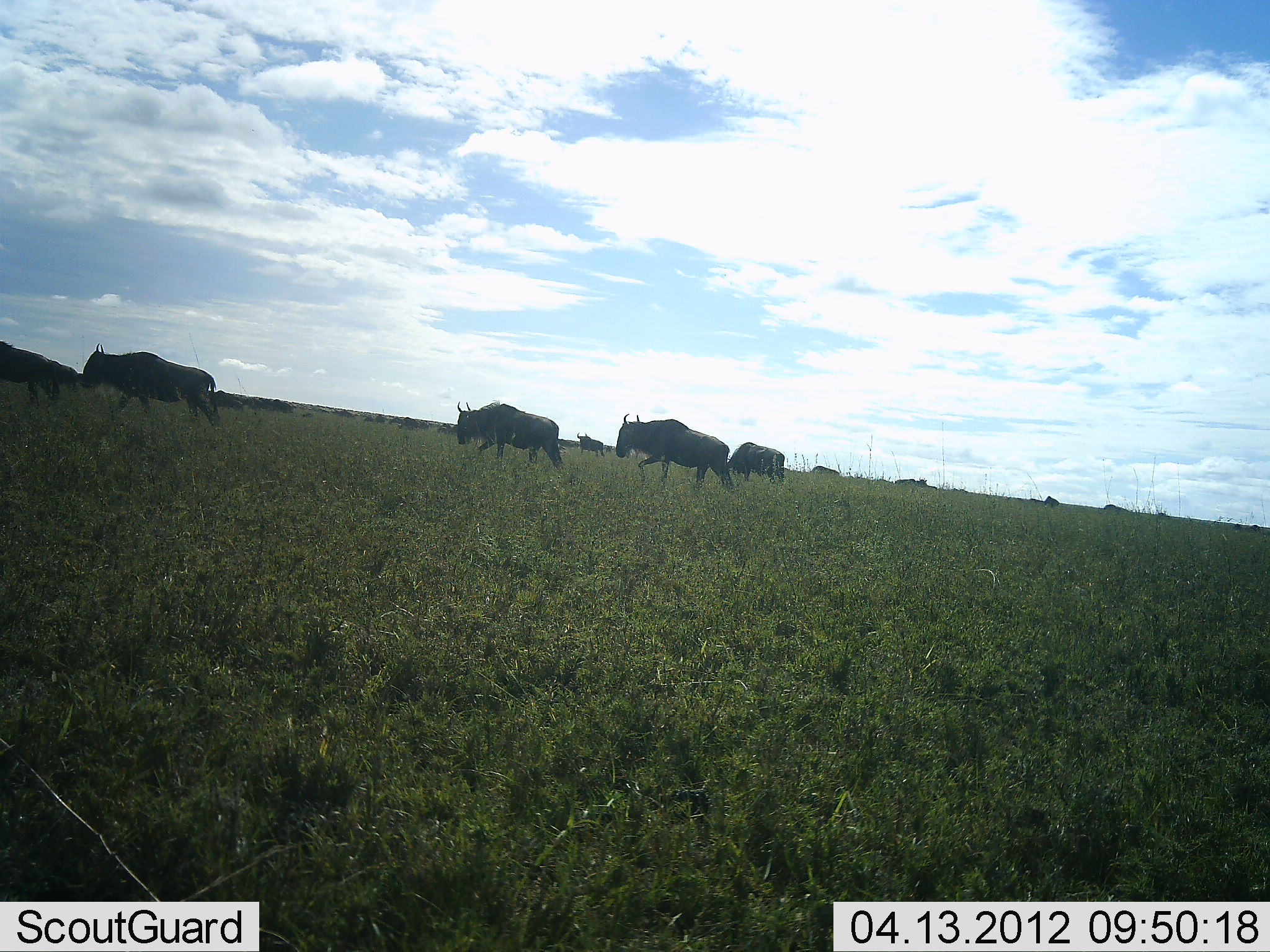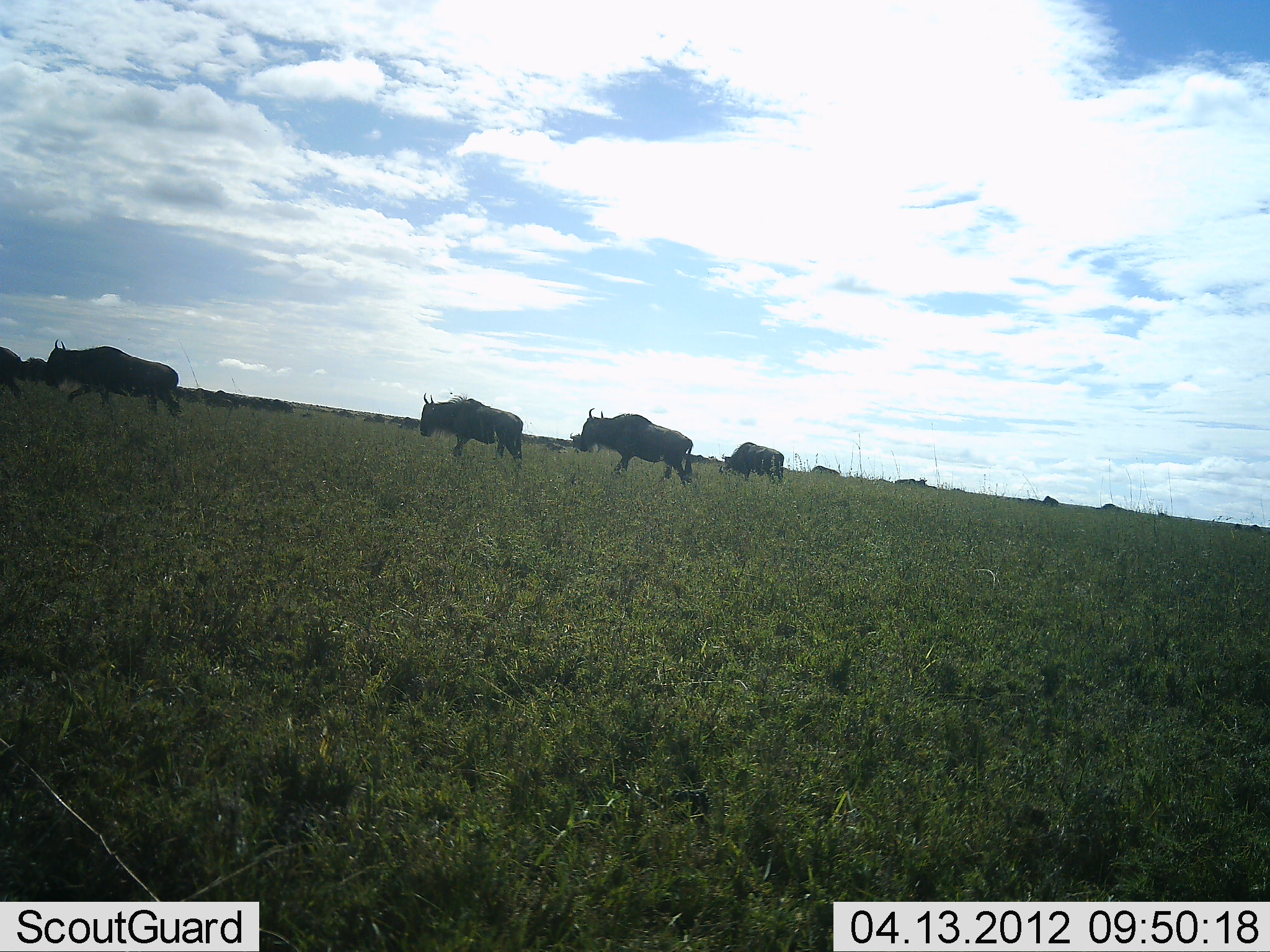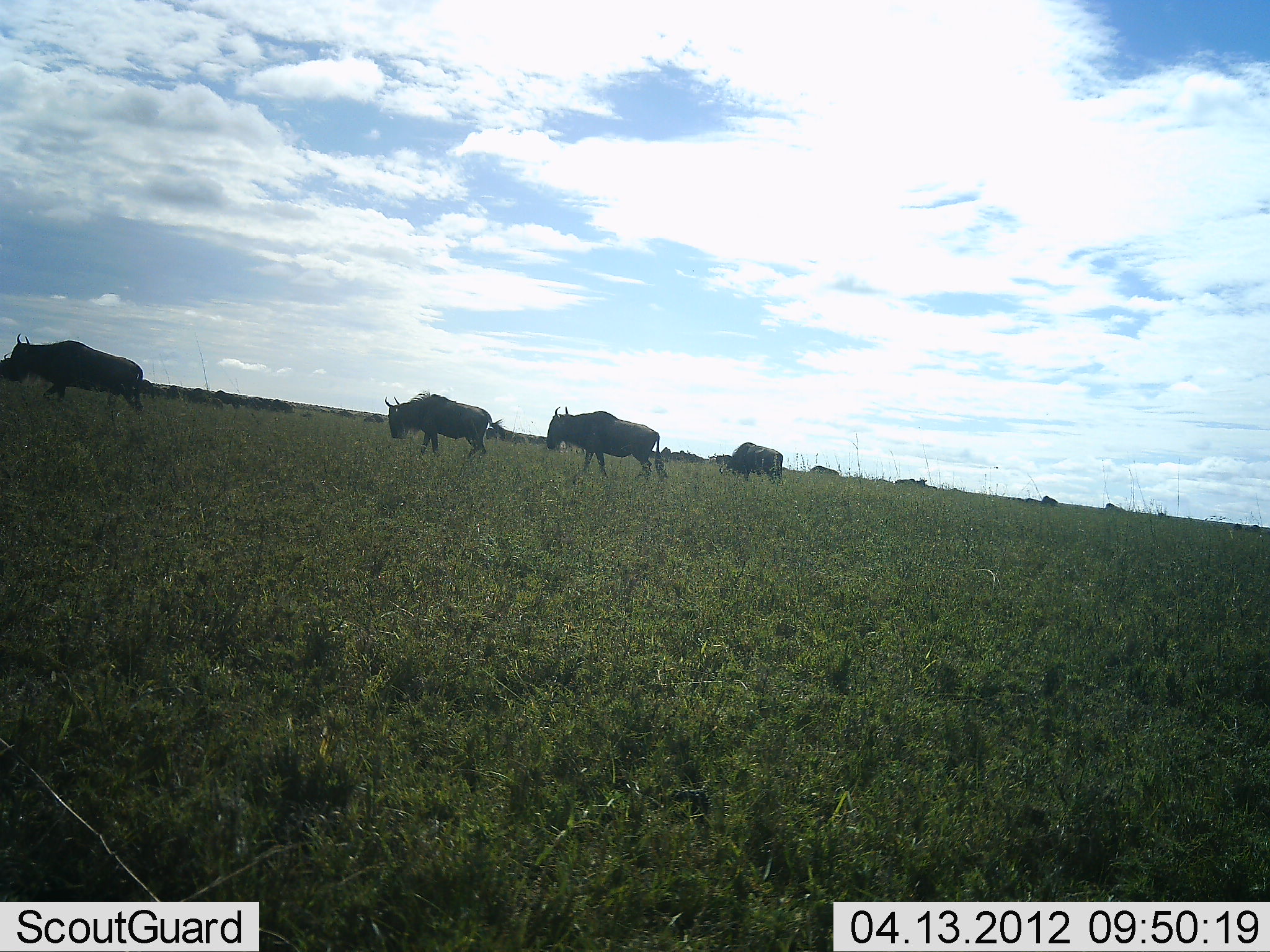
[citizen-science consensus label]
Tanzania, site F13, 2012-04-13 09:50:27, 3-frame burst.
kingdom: Animalia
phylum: Chordata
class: Mammalia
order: Artiodactyla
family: Bovidae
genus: Connochaetes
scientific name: Connochaetes taurinus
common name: blue wildebeest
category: wildebeest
Wildebeest (blue wildebeest) (Connochaetes taurinus), count 11-50. Behavior (volunteer vote fractions): standing 43%, resting 0%, moving 93%, interacting 0%. Young present (vote fraction): 0%. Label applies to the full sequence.